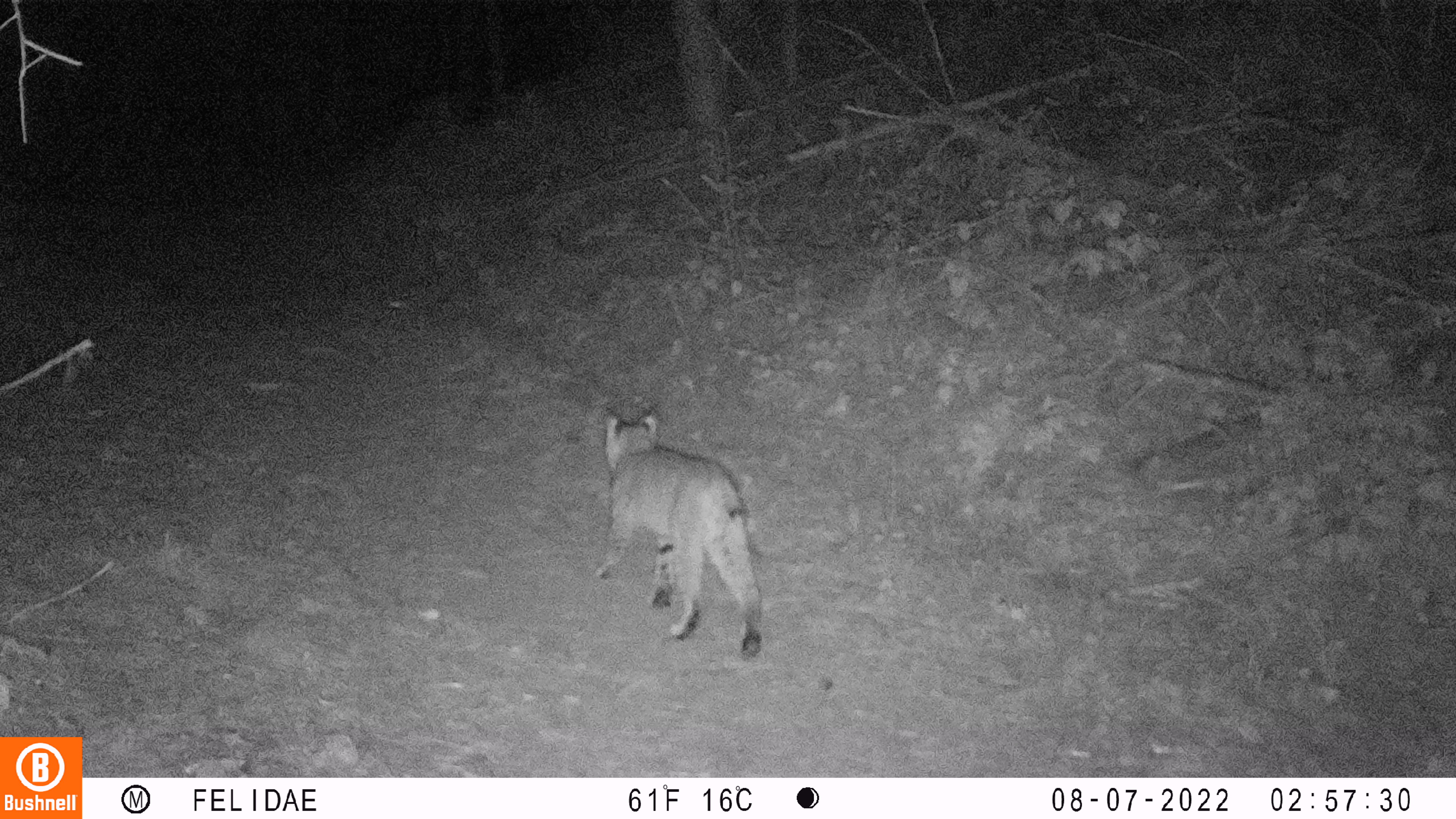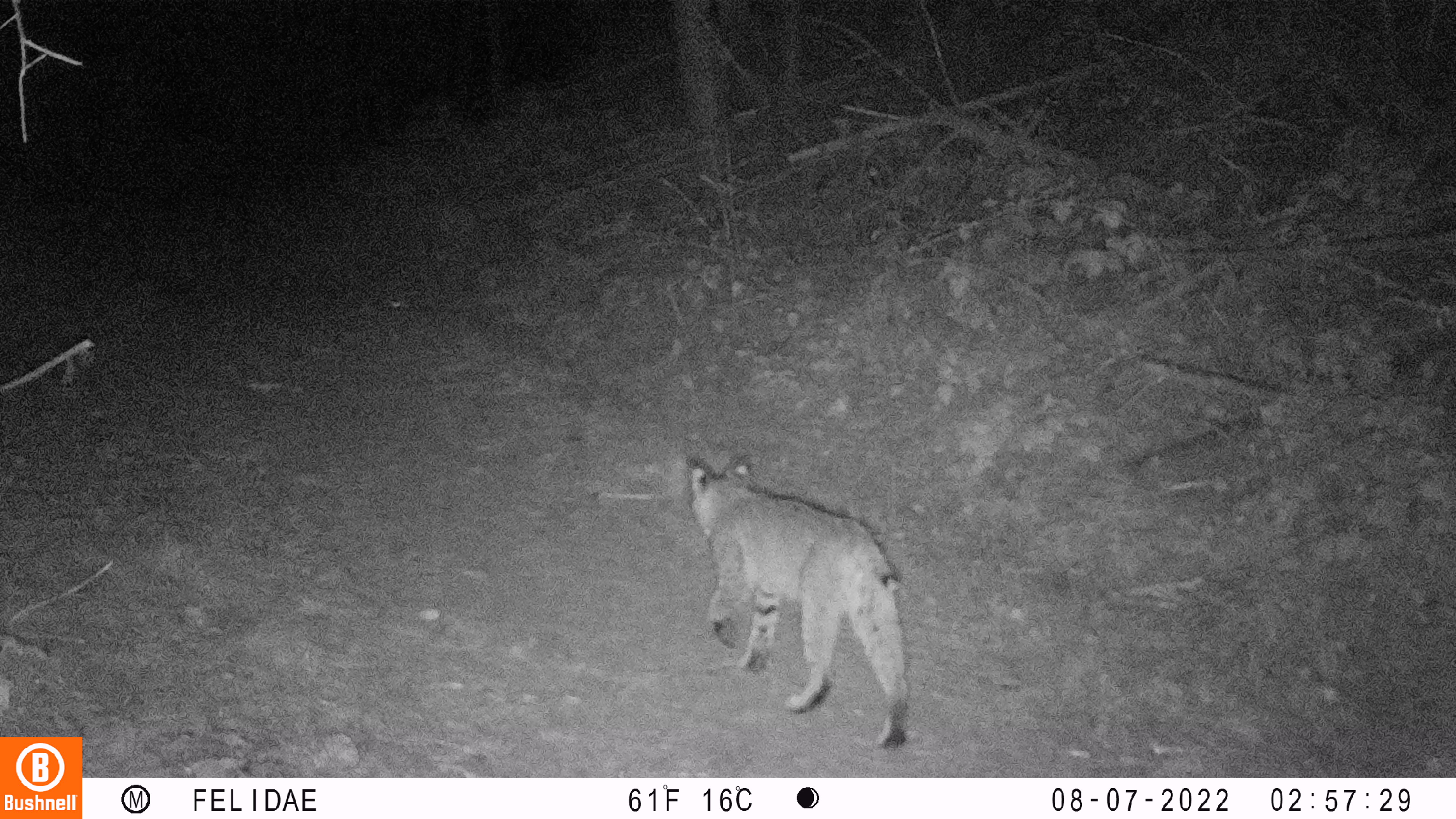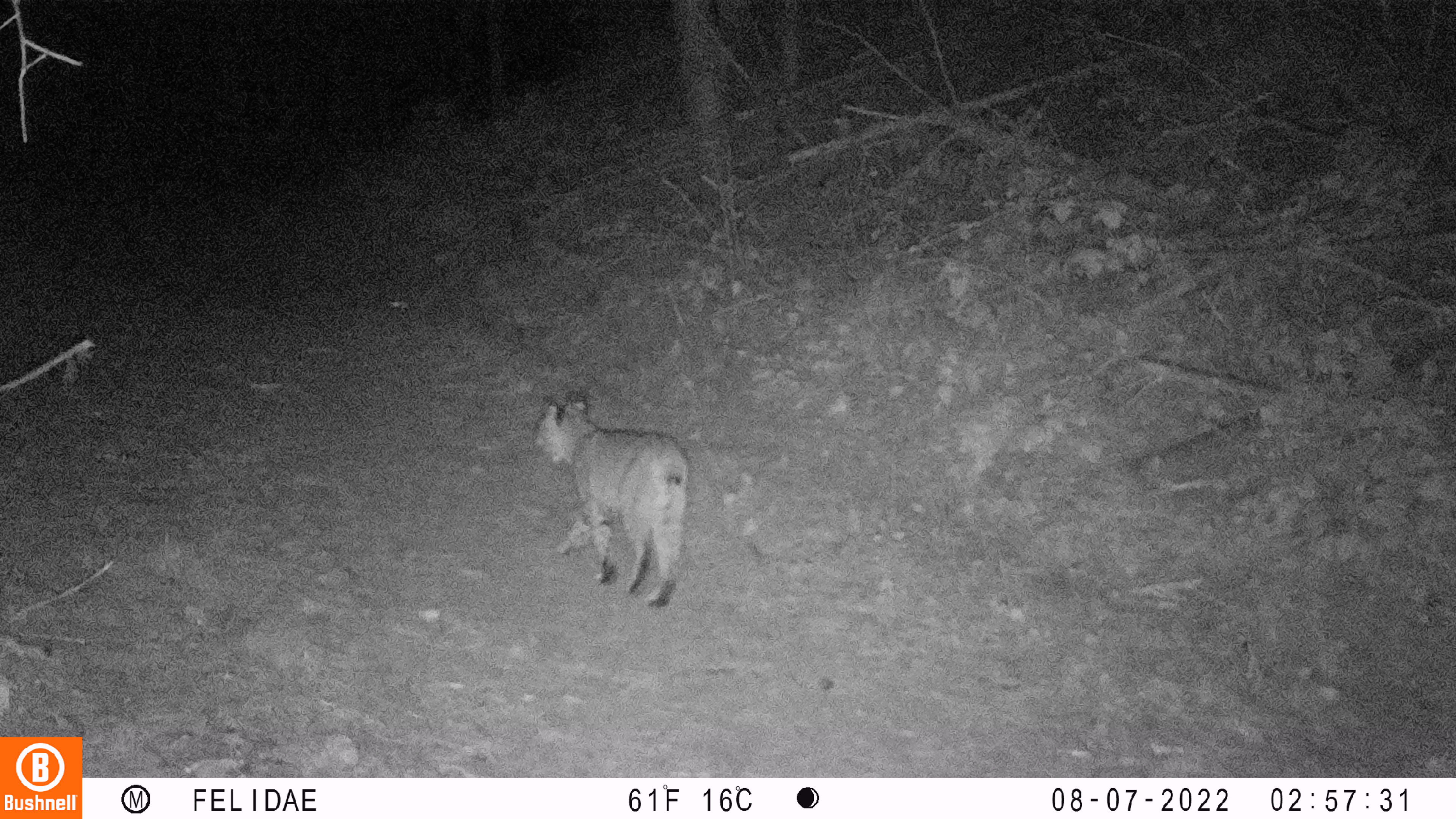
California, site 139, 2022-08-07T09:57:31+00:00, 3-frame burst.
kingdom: Animalia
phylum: Chordata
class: Mammalia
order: Carnivora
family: Felidae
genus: Lynx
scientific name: Lynx rufus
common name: bobcat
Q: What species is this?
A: Bobcat (Lynx rufus).